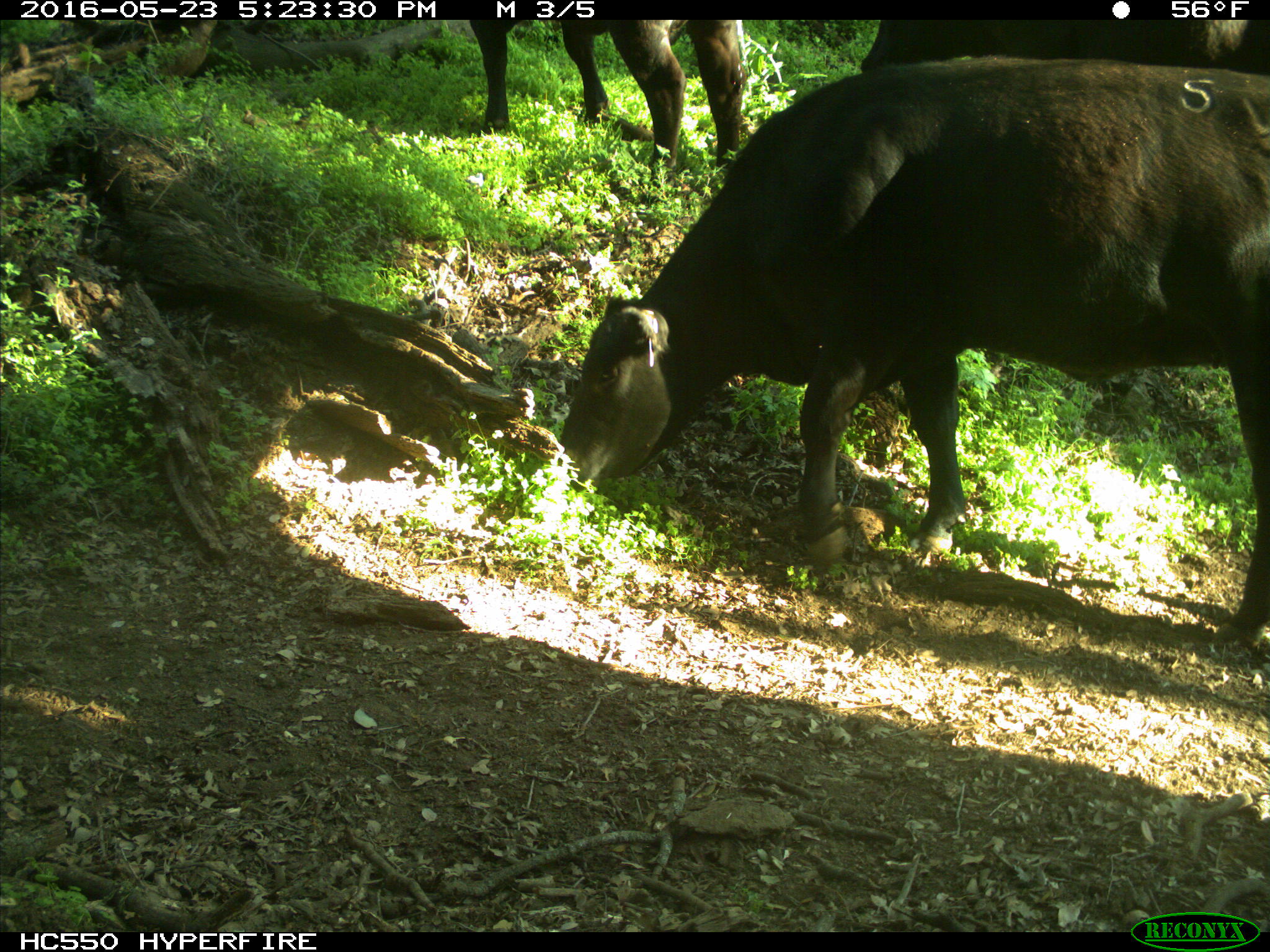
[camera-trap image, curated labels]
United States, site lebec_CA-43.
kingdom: Animalia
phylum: Chordata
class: Mammalia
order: Artiodactyla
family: Bovidae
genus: Bos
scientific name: Bos taurus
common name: domestic cow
Bos taurus (domestic cow).